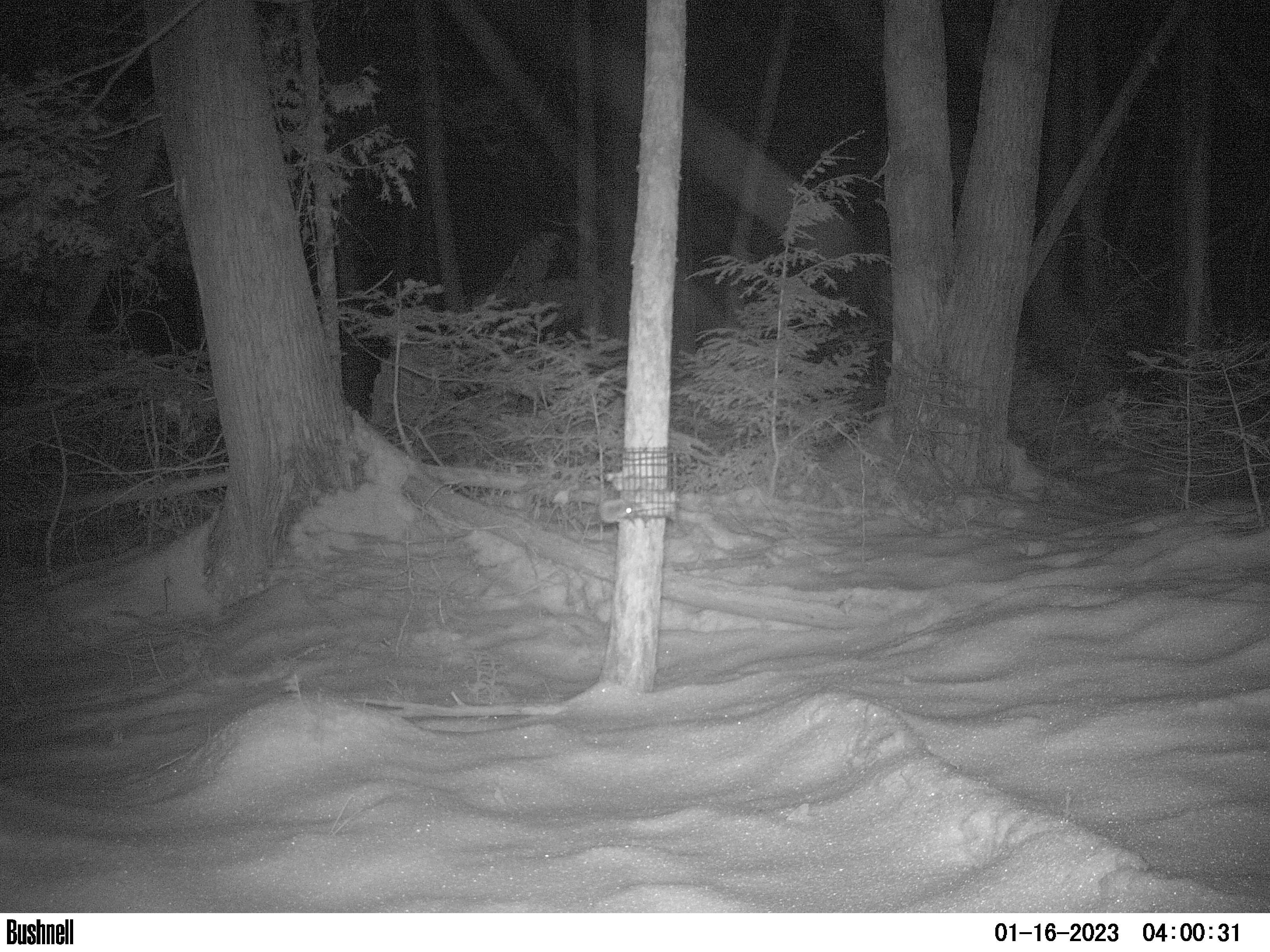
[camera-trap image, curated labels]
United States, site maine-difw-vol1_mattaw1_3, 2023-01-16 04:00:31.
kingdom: Animalia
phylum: Chordata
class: Mammalia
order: Rodentia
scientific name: Rodentia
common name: mouse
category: mouse sp.